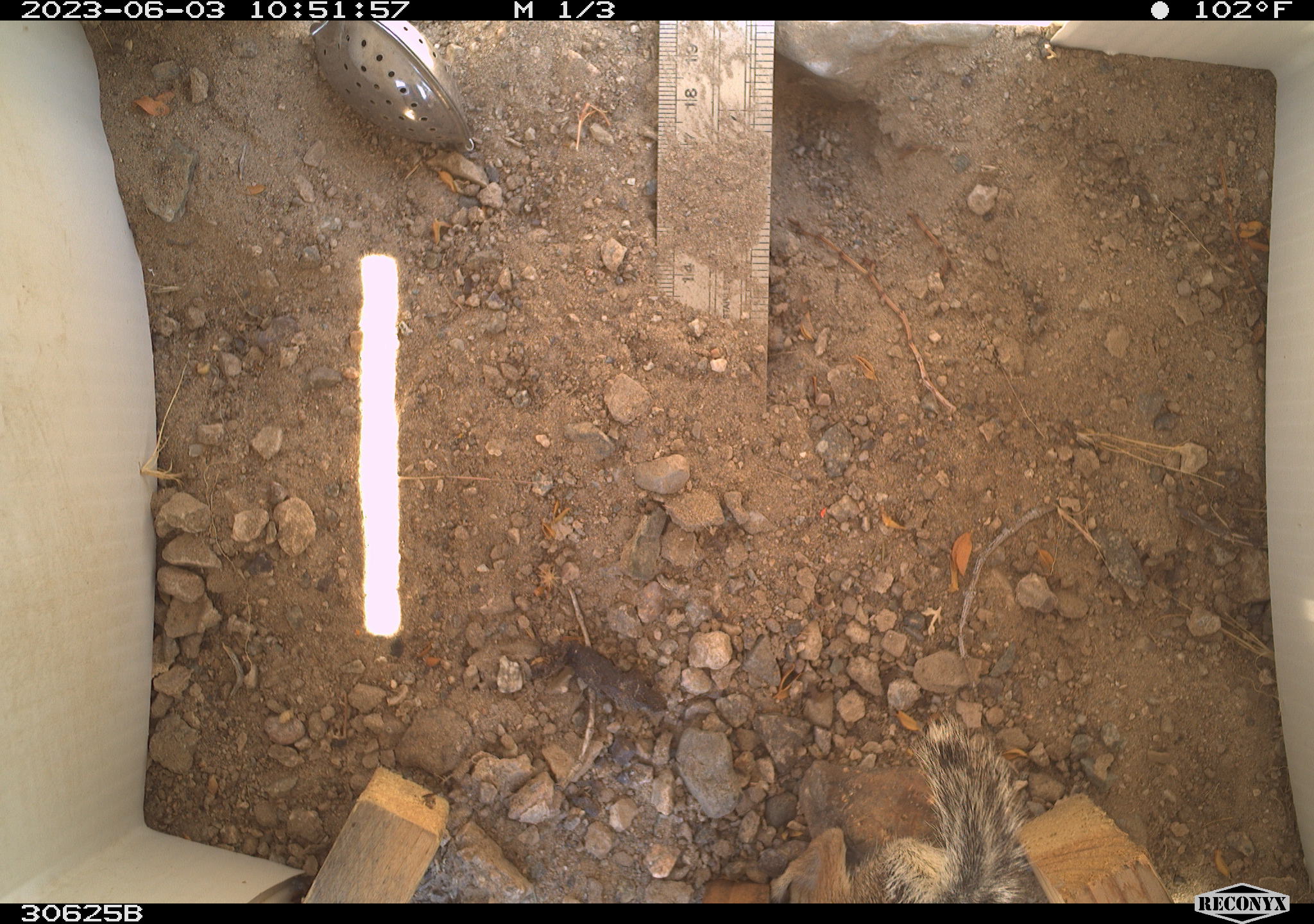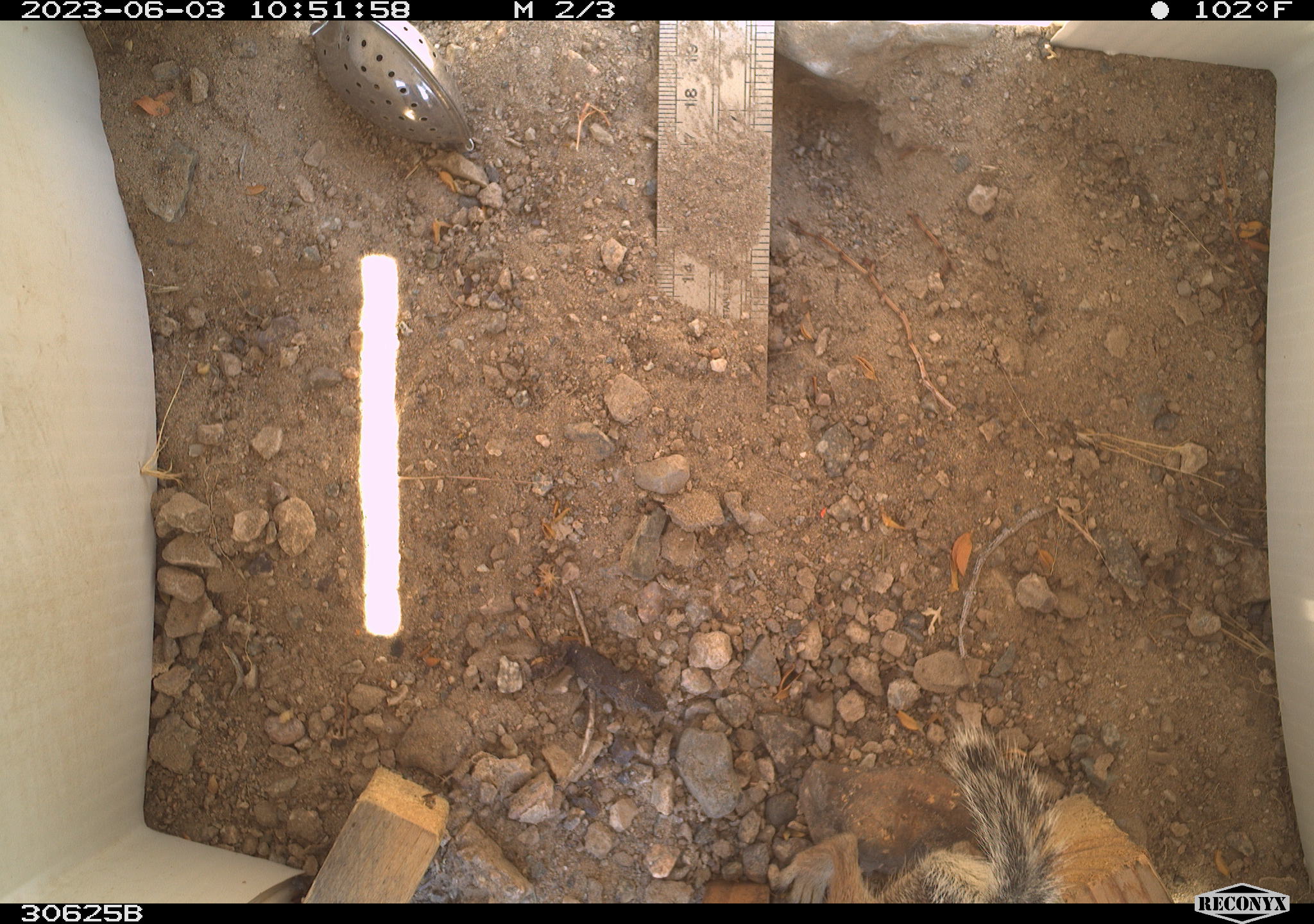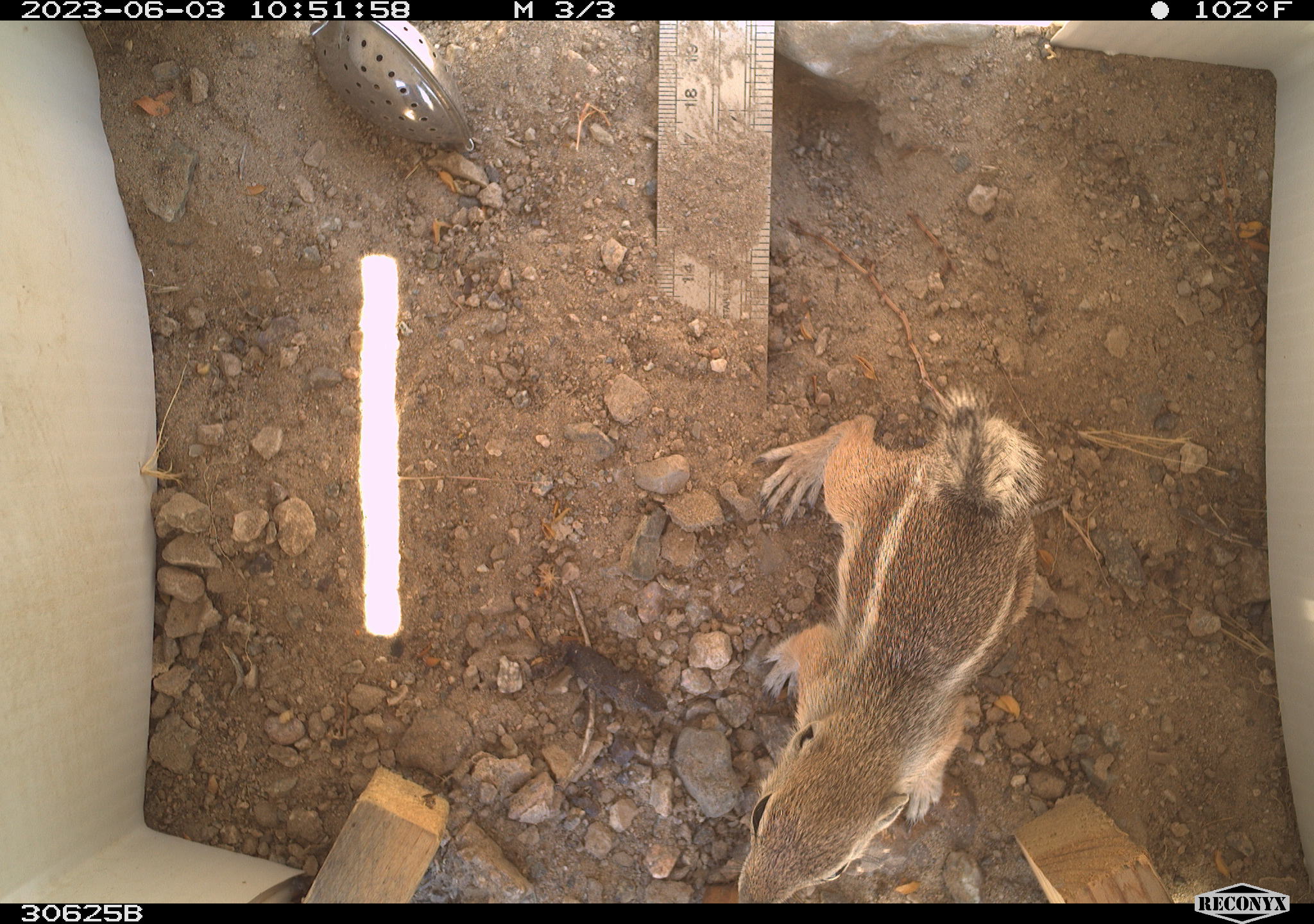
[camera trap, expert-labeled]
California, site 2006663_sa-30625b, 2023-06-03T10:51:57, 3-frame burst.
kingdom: Animalia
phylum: Chordata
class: Mammalia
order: Rodentia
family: Sciuridae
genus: Ammospermophilus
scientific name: Ammospermophilus leucurus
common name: white-tailed antelope squirrel